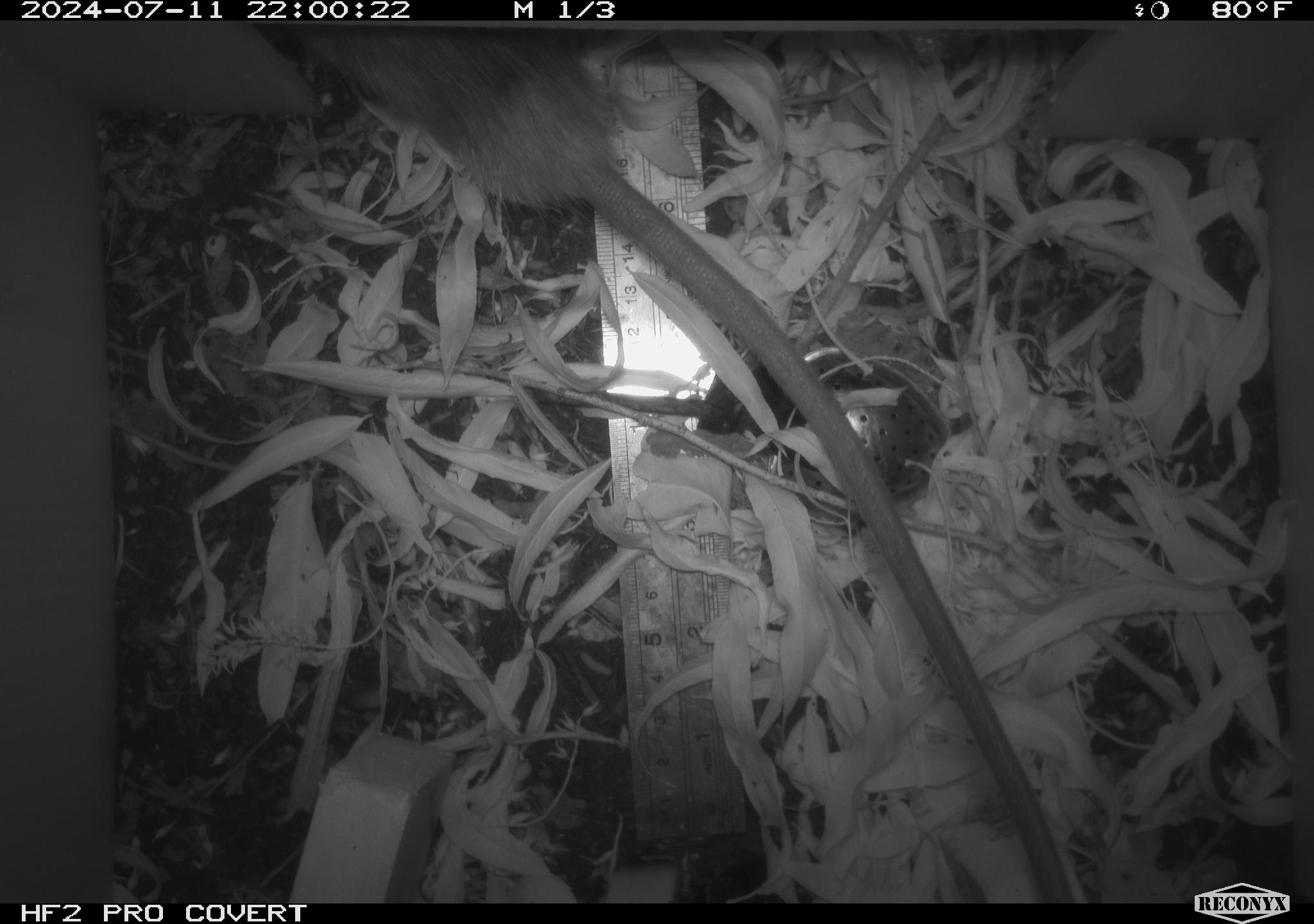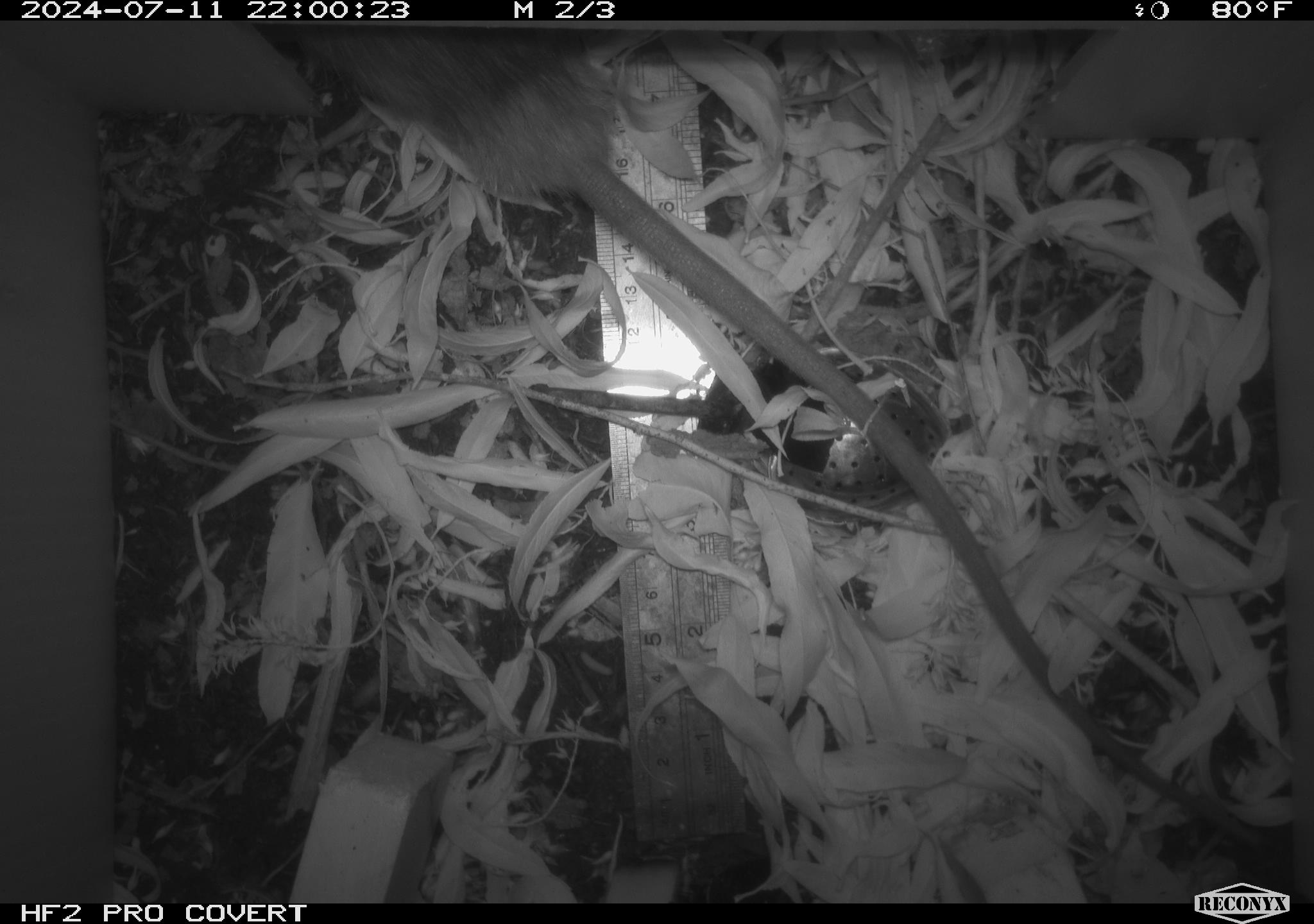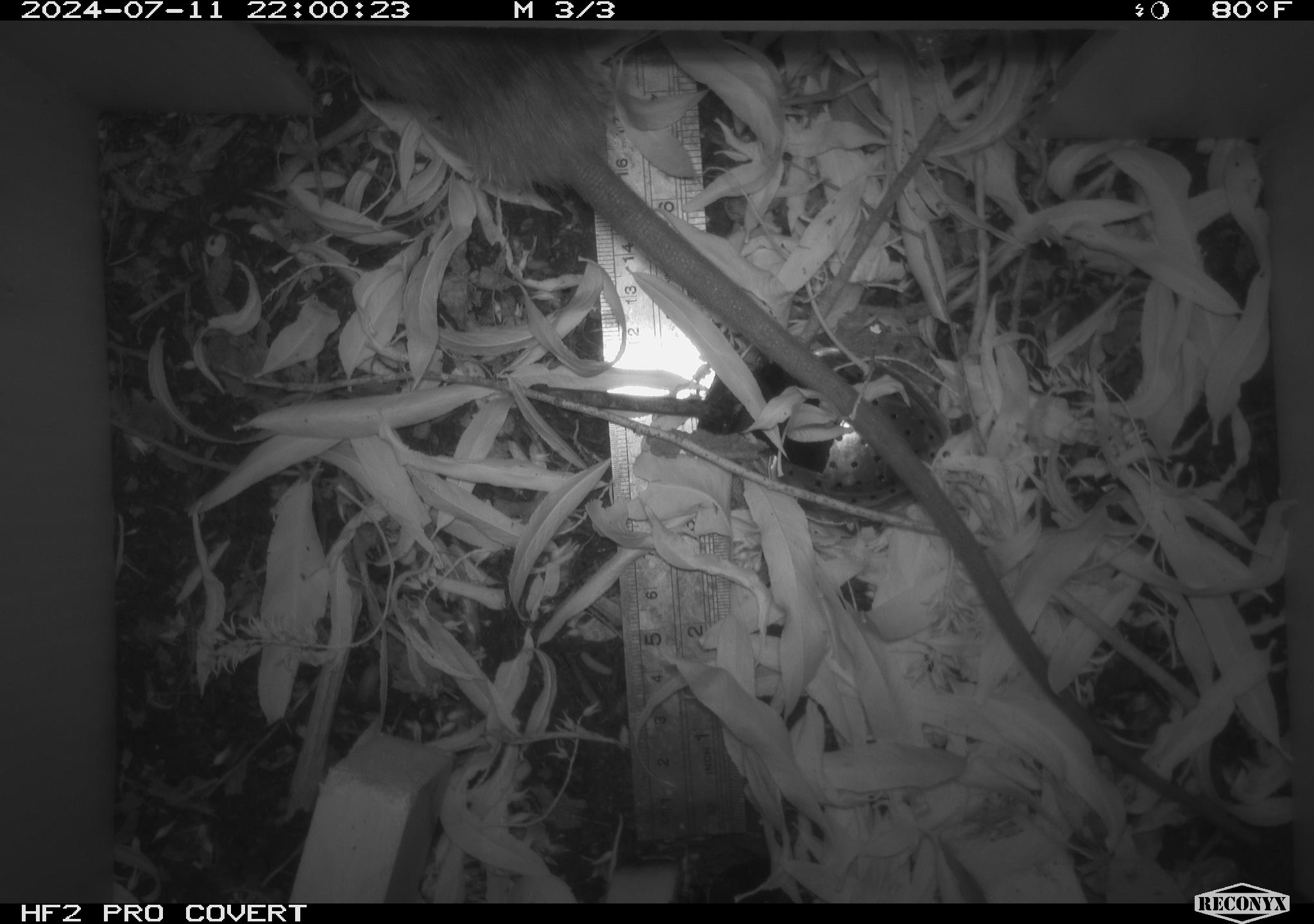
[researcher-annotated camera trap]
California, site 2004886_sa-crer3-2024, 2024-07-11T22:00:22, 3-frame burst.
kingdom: Animalia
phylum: Chordata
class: Mammalia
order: Rodentia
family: Muridae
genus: Rattus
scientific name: Rattus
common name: rat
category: rattus species